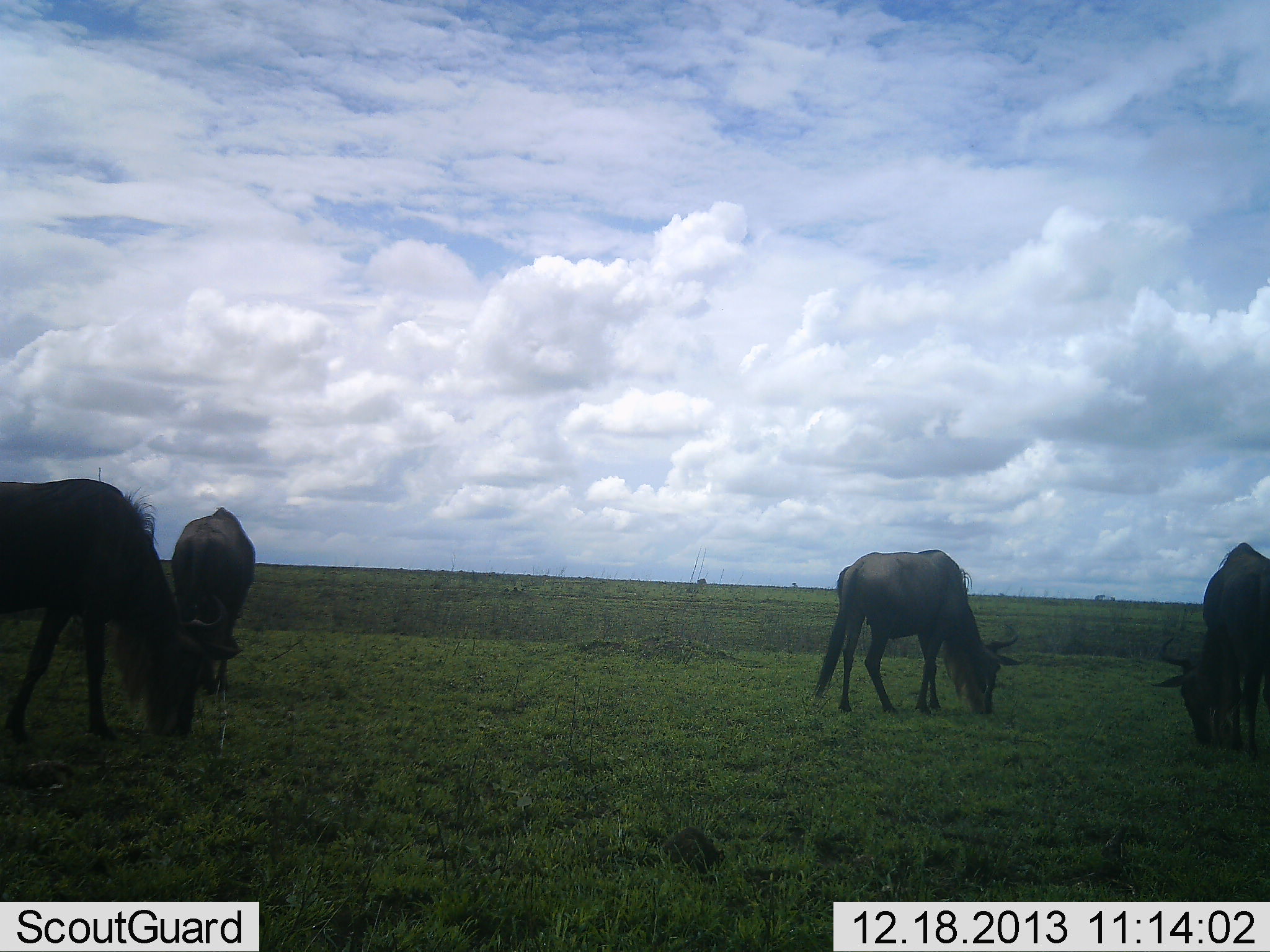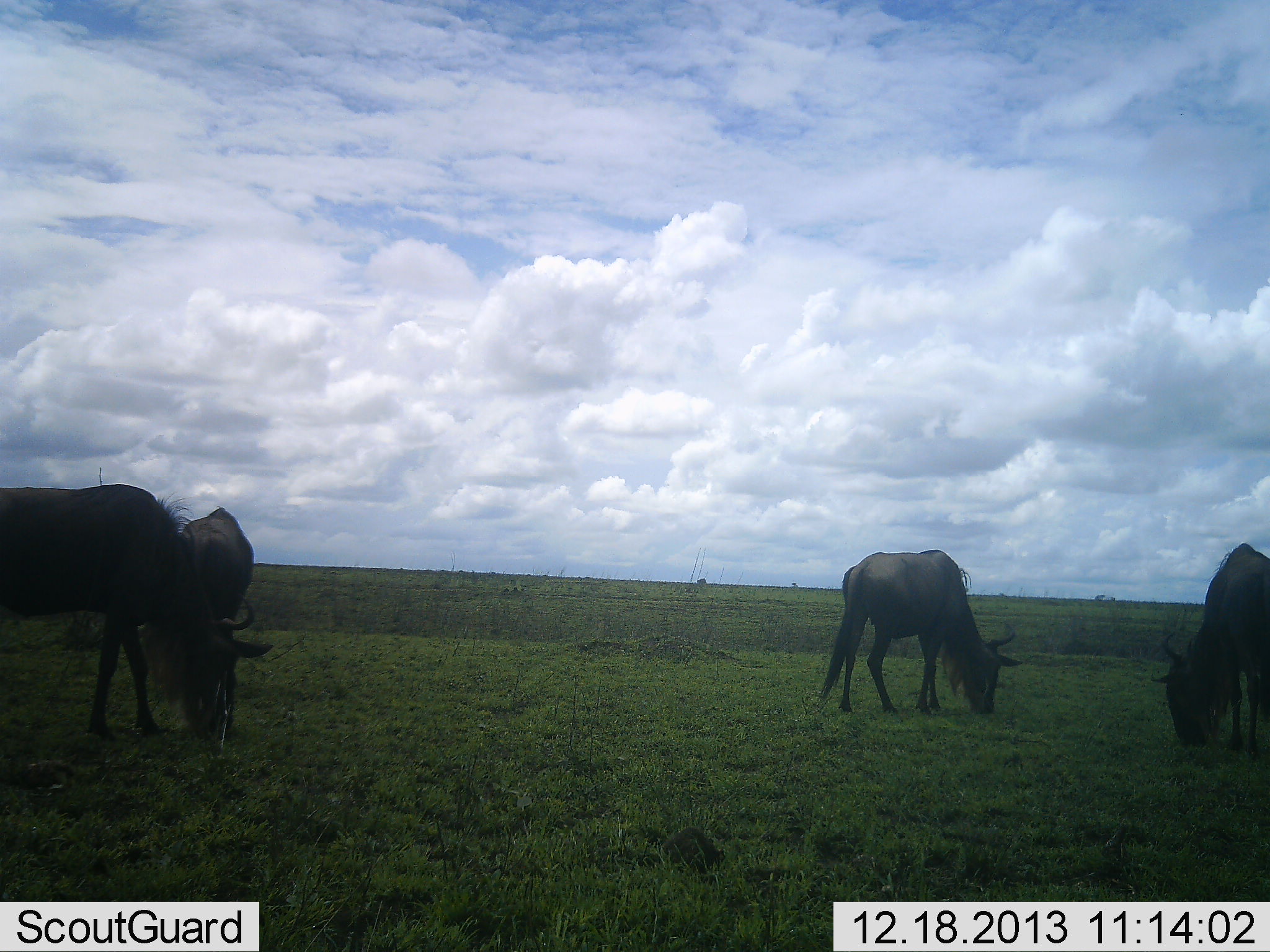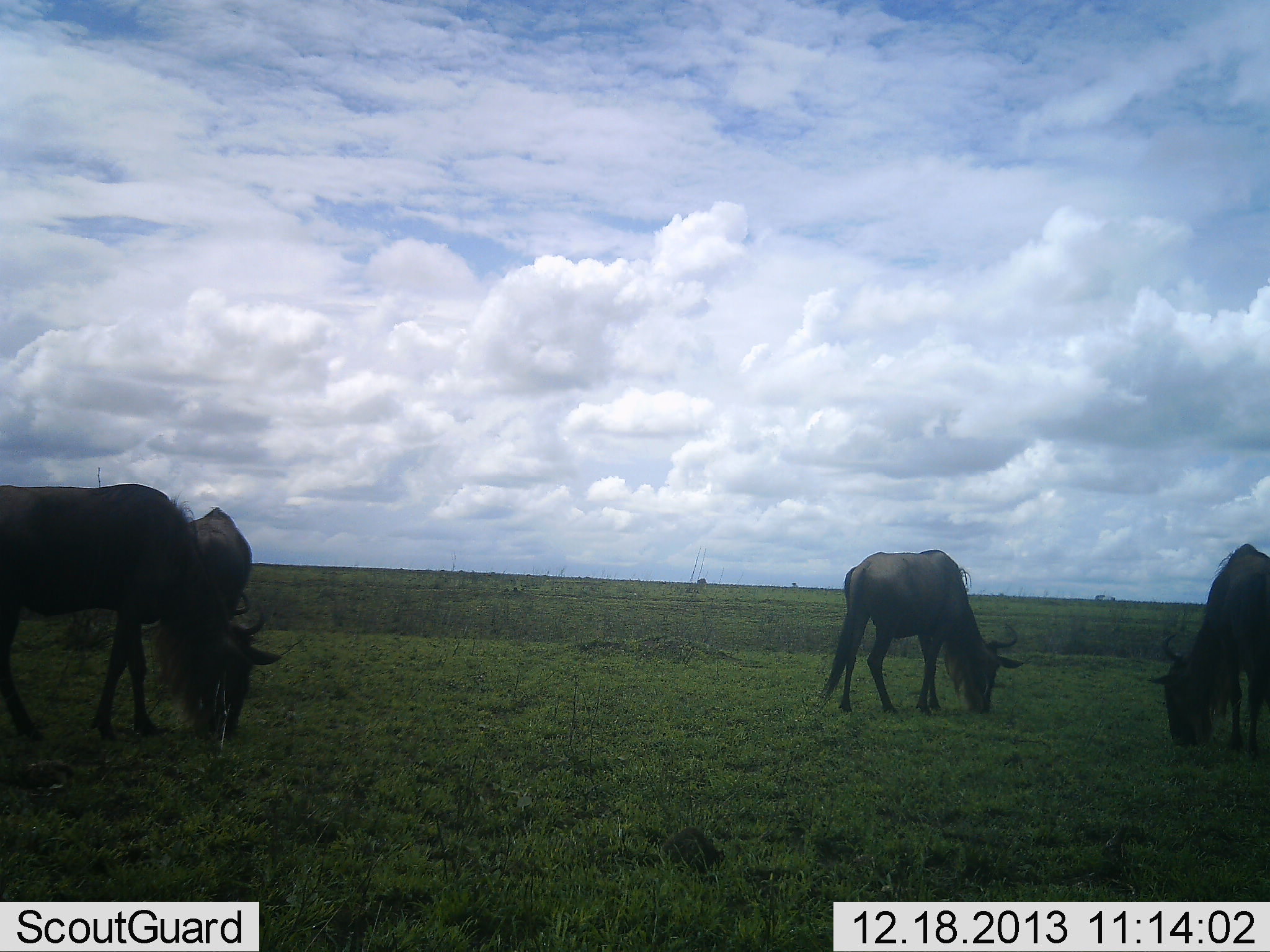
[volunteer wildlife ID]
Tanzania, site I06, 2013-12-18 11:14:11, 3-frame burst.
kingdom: Animalia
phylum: Chordata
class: Mammalia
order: Artiodactyla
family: Bovidae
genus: Connochaetes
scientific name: Connochaetes taurinus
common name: blue wildebeest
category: wildebeest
Wildebeest (blue wildebeest) (Connochaetes taurinus), count 4. Behavior (volunteer vote fractions): standing 20%, resting 0%, moving 0%, interacting 0%. Young present (vote fraction): 0%. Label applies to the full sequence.